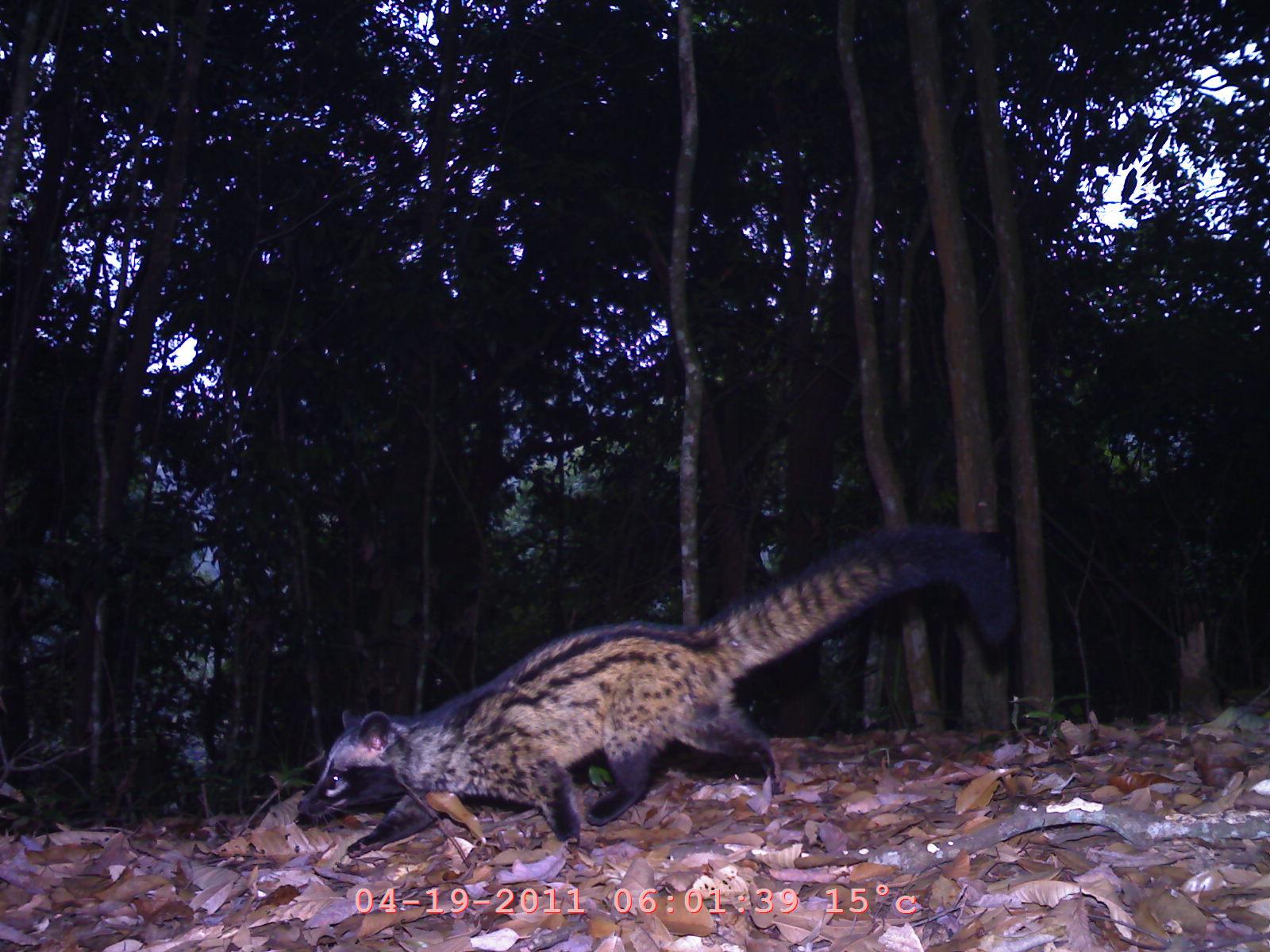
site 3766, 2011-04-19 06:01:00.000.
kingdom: Animalia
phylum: Chordata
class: Mammalia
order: Carnivora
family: Viverridae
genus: Paradoxurus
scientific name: Paradoxurus hermaphroditus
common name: asian palm civet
Paradoxurus hermaphroditus (asian palm civet), count 1.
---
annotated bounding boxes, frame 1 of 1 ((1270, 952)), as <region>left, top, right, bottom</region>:
paradoxurus hermaphroditus: <region>290, 516, 1020, 856</region>